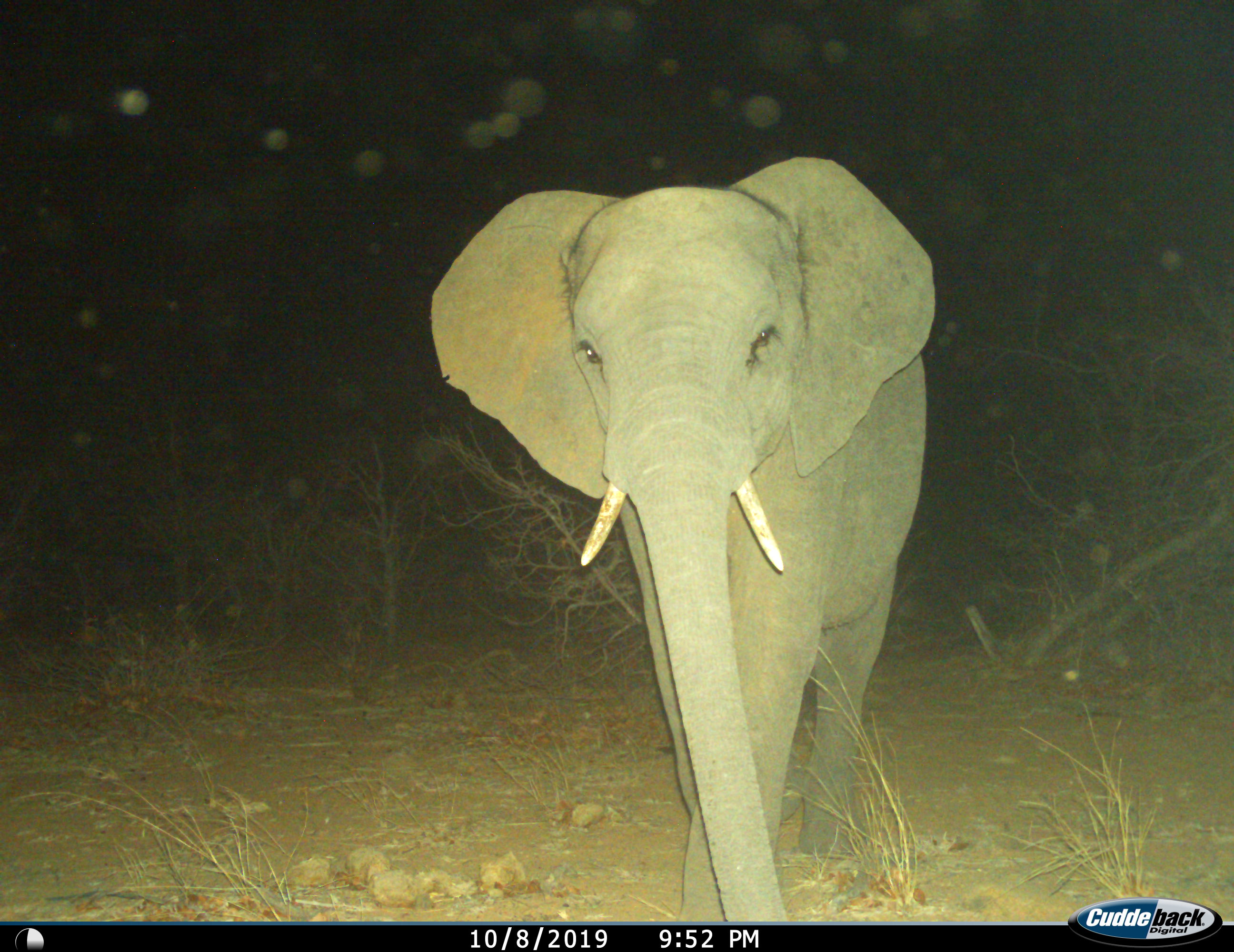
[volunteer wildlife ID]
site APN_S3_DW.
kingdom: Animalia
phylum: Chordata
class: Mammalia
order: Proboscidea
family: Elephantidae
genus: Loxodonta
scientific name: Loxodonta africana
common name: african bush elephant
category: elephant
Elephant (african bush elephant) (Loxodonta africana), count 1. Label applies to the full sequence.